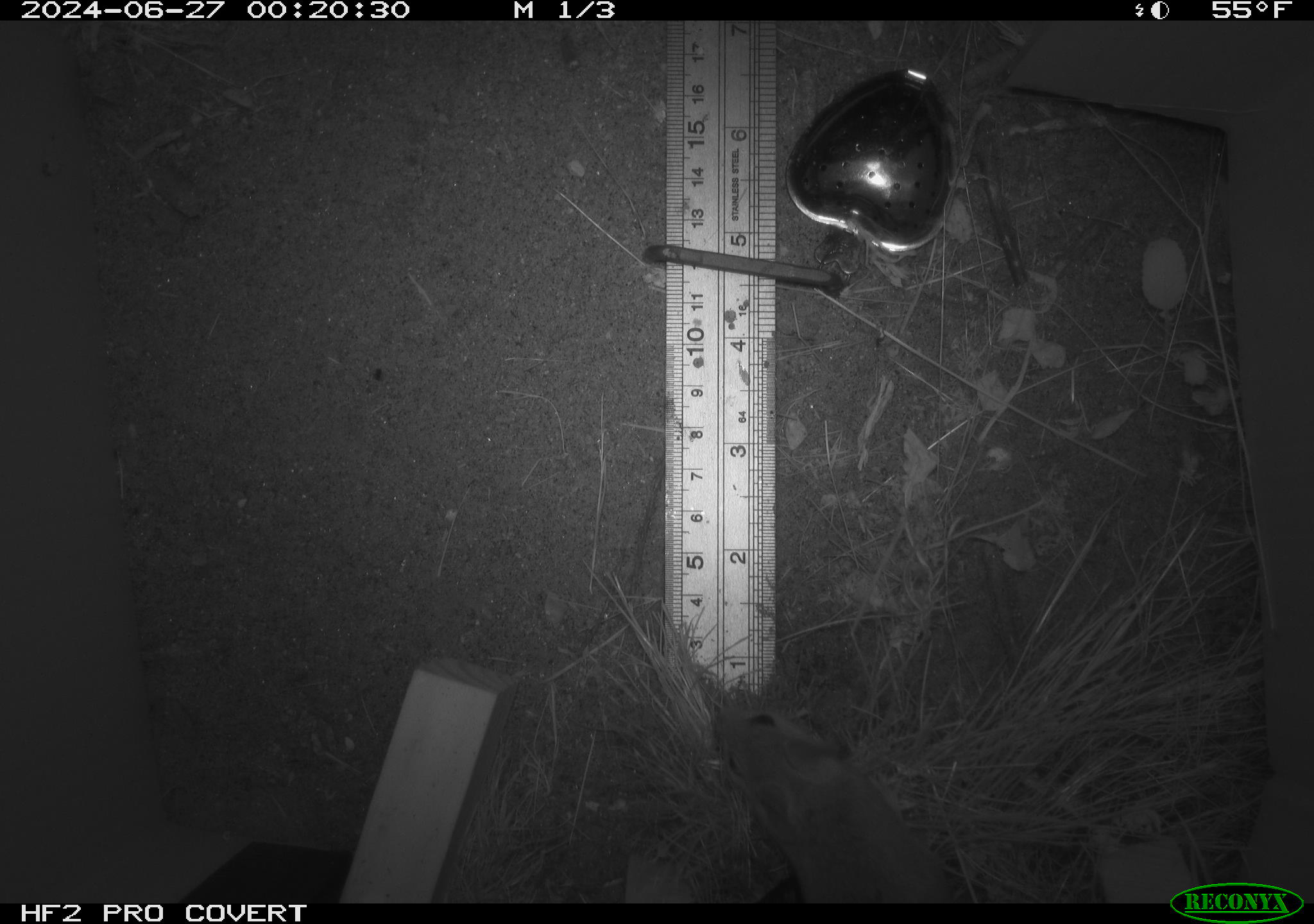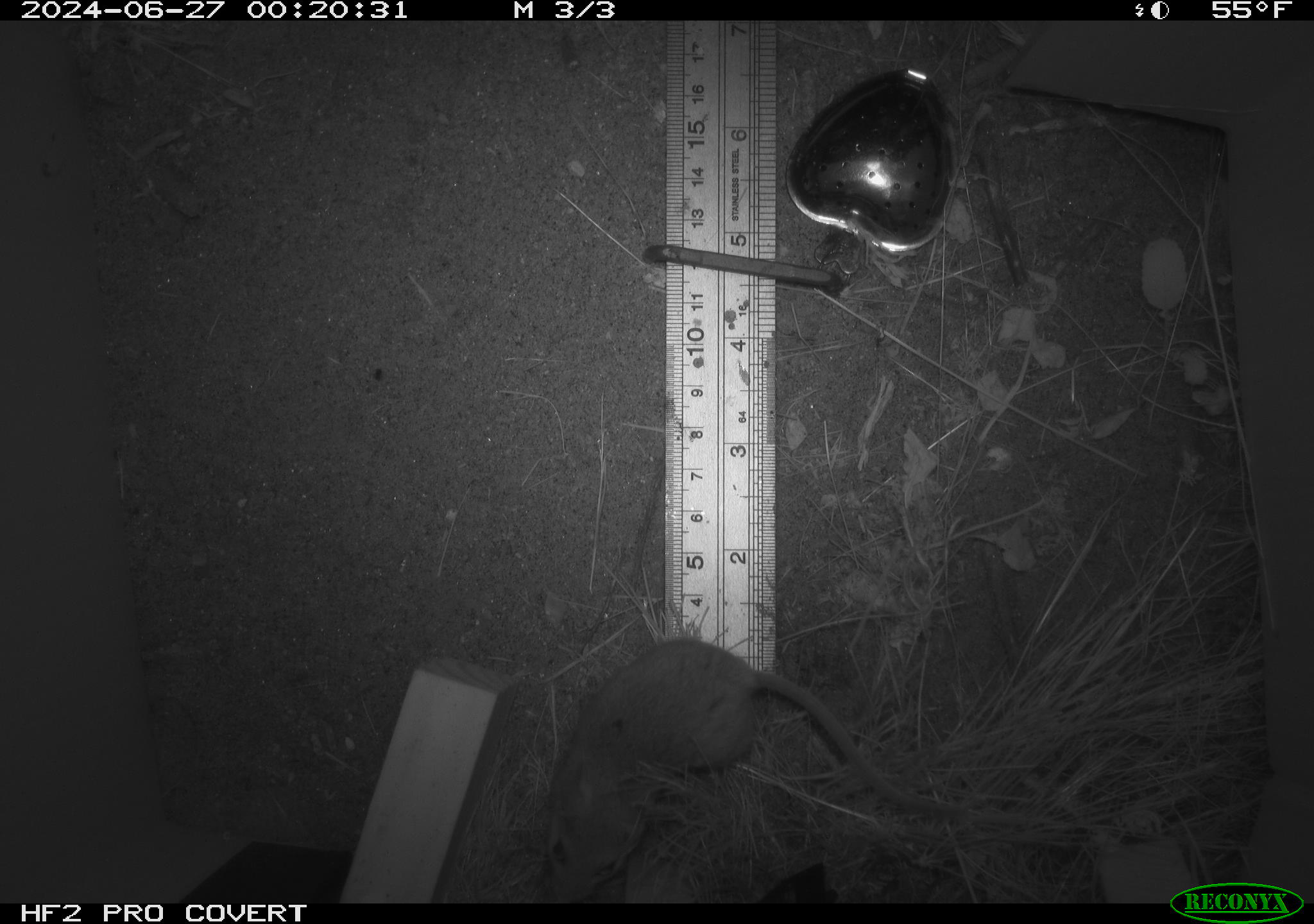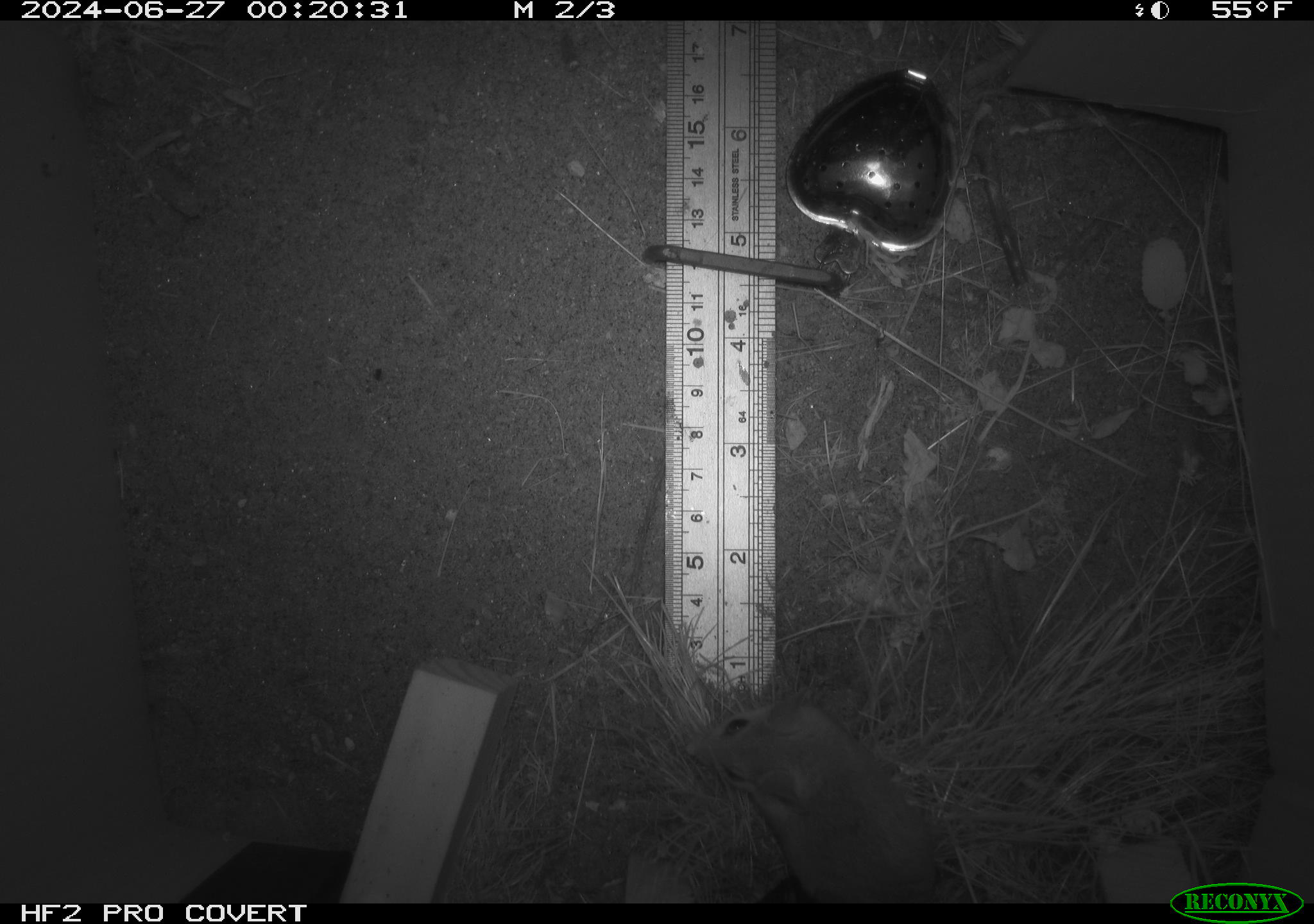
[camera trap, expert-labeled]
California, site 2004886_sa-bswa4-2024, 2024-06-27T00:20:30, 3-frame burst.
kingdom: Animalia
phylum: Chordata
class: Mammalia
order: Rodentia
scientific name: Rodentia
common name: rodent